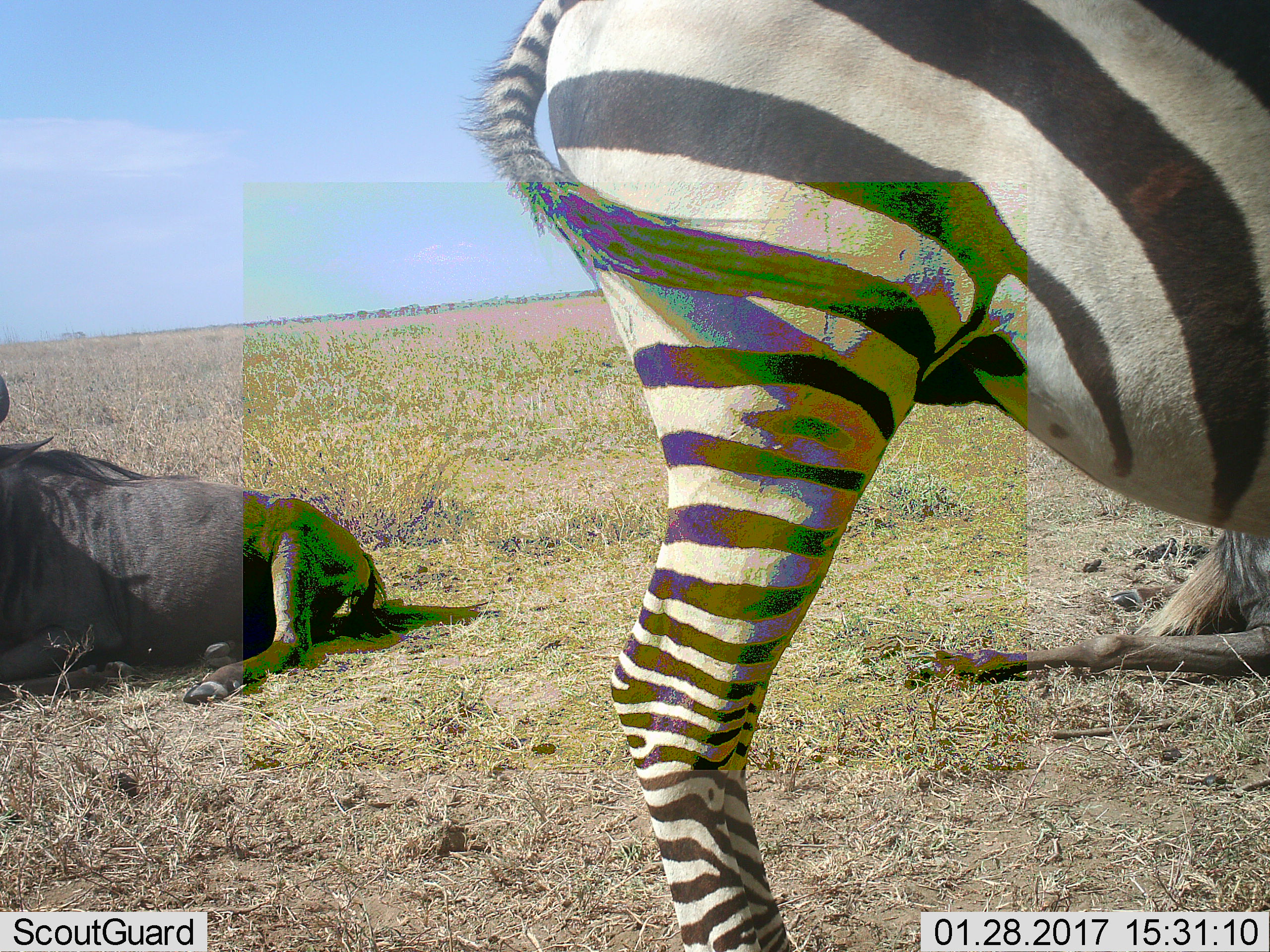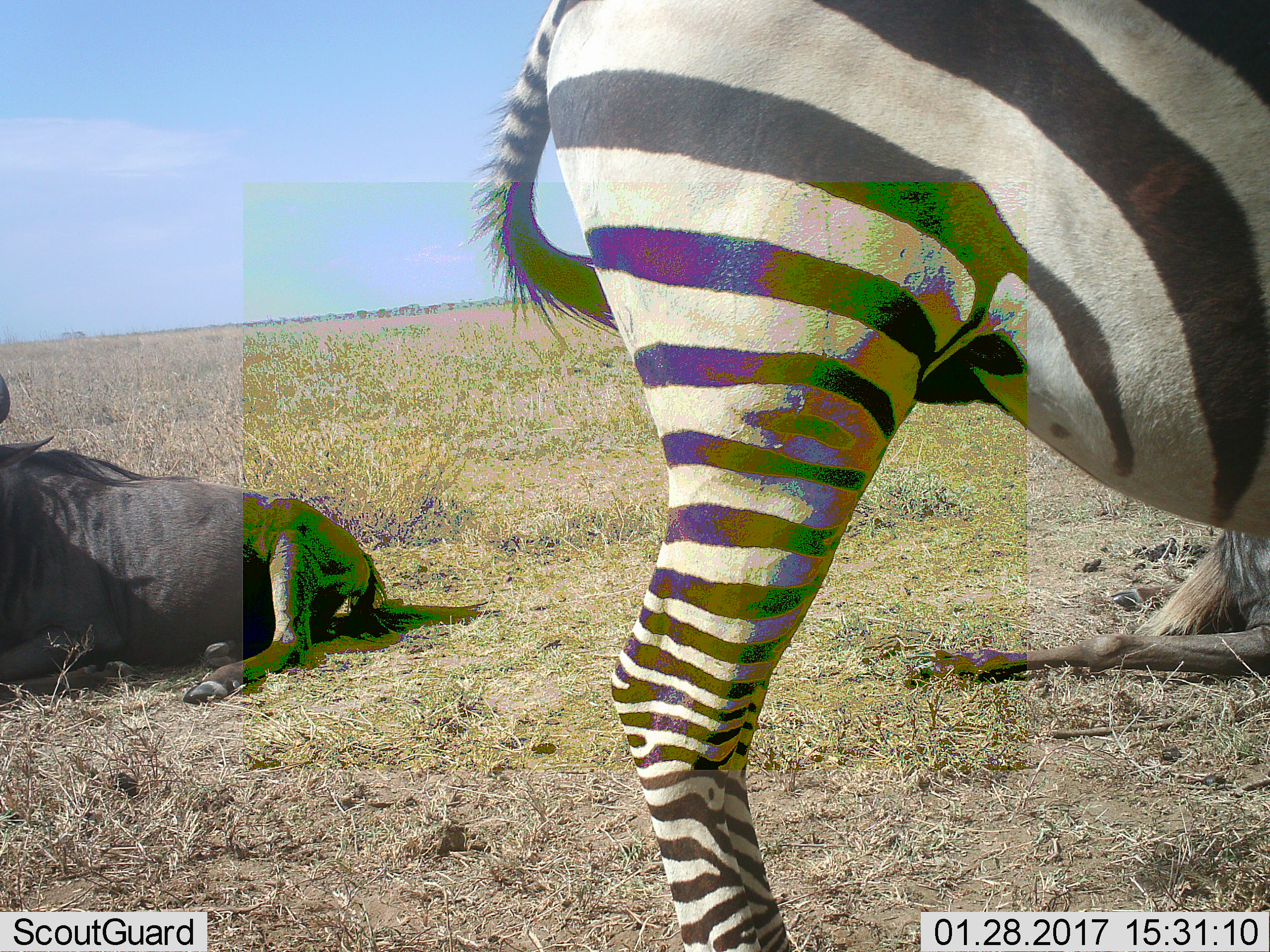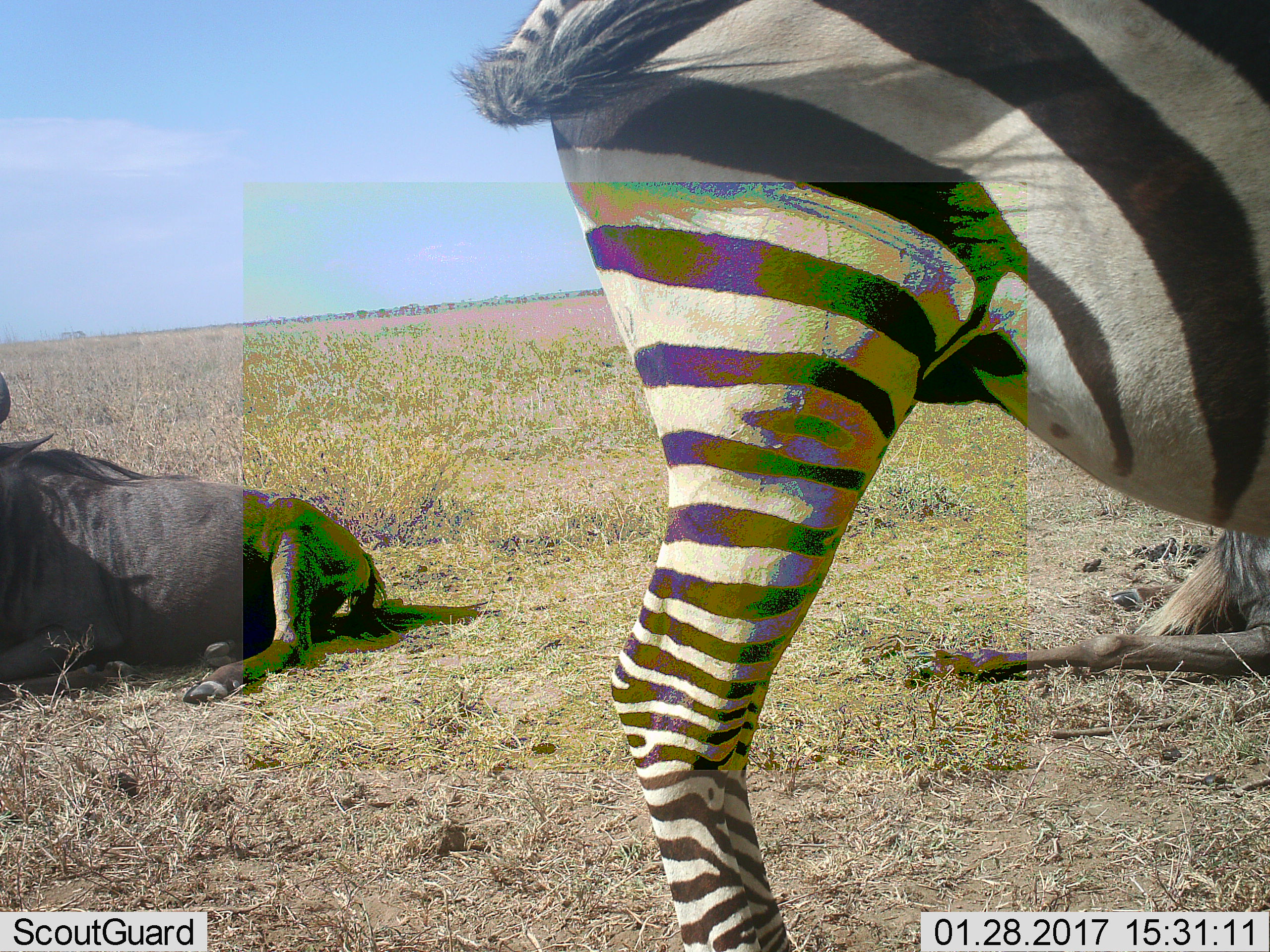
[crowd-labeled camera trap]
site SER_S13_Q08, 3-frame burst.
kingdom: Animalia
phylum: Chordata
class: Mammalia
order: Artiodactyla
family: Bovidae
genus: Connochaetes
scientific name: Connochaetes taurinus taurinus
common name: blue wildebeest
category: wildebeestblue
Wildebeestblue (blue wildebeest) (Connochaetes taurinus taurinus), count 2. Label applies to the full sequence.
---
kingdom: Animalia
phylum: Chordata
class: Mammalia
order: Perissodactyla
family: Equidae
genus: Equus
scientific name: Equus quagga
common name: plains zebra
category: zebraplains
Zebraplains (plains zebra) (Equus quagga), count 1. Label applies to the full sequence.